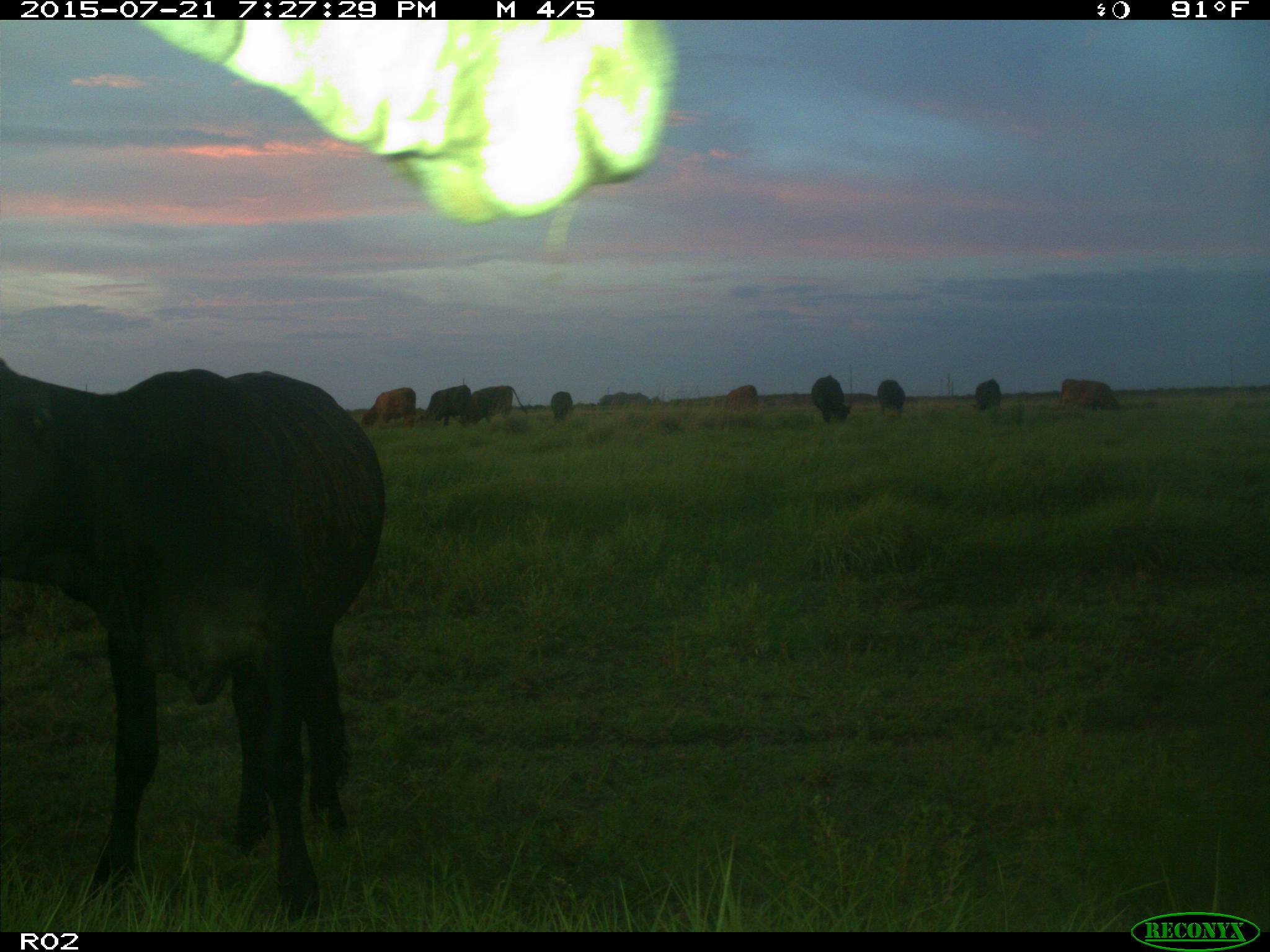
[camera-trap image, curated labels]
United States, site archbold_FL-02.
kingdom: Animalia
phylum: Chordata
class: Mammalia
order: Artiodactyla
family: Bovidae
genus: Bos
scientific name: Bos taurus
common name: domestic cow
Bos taurus (domestic cow).